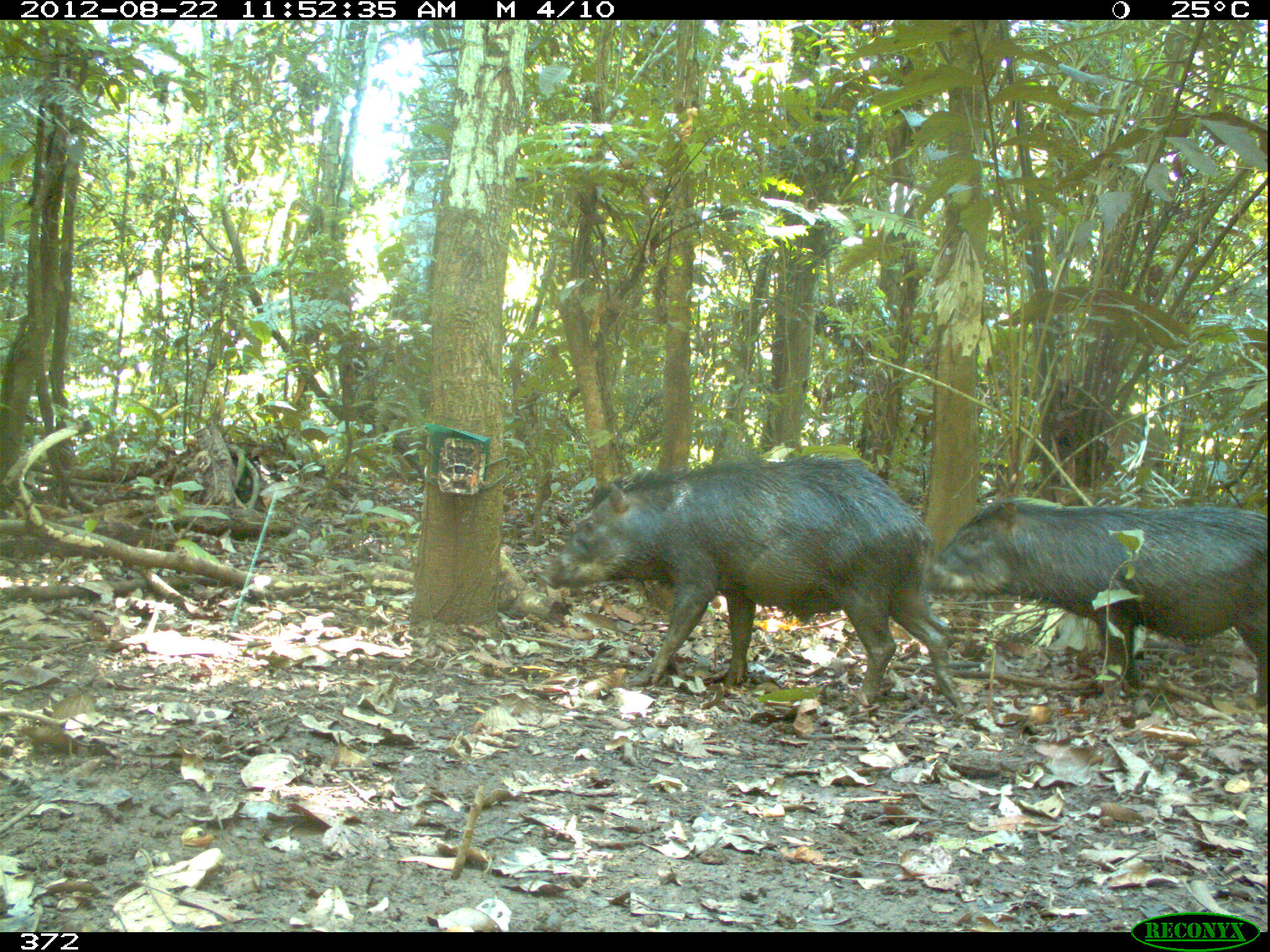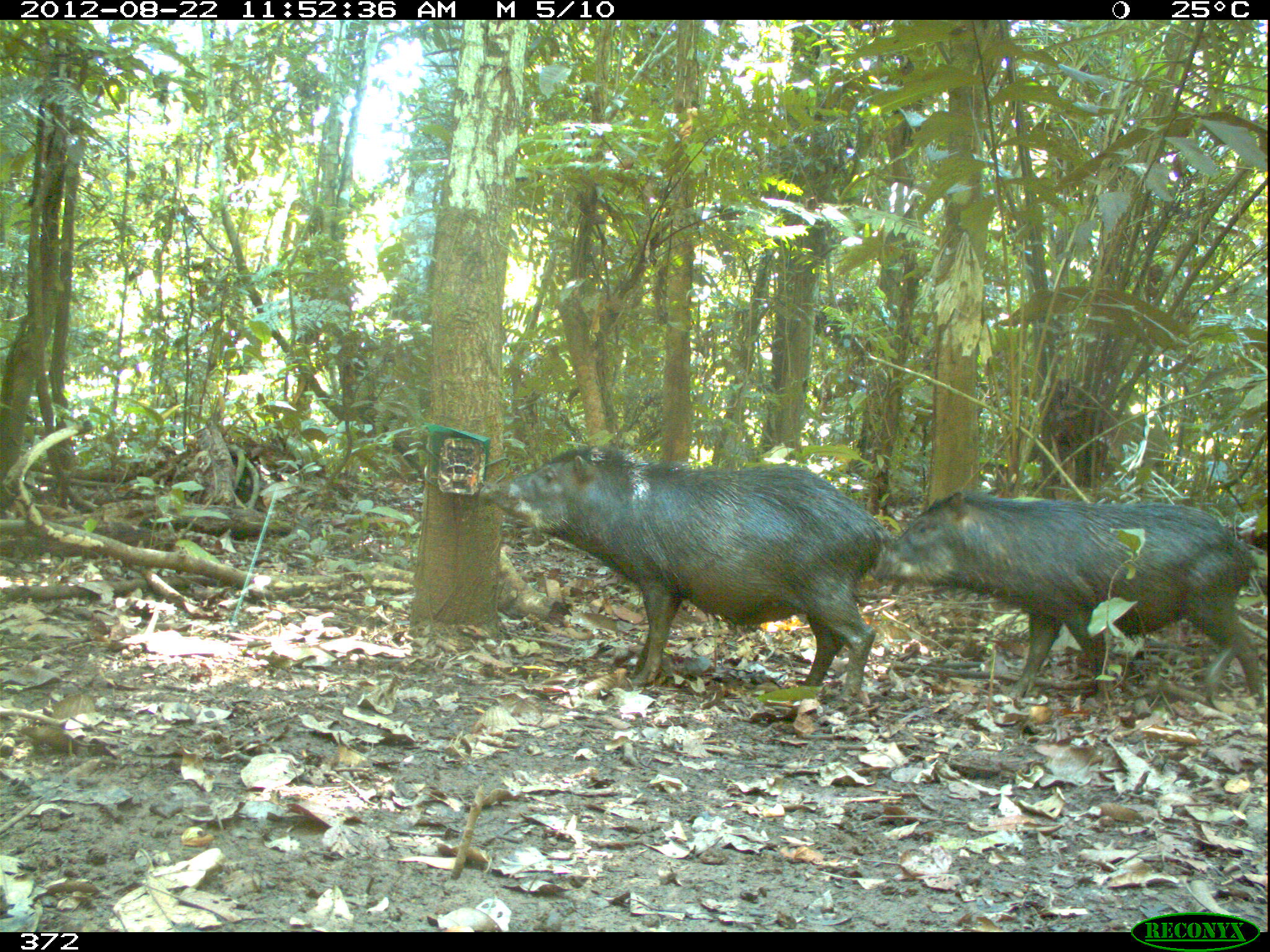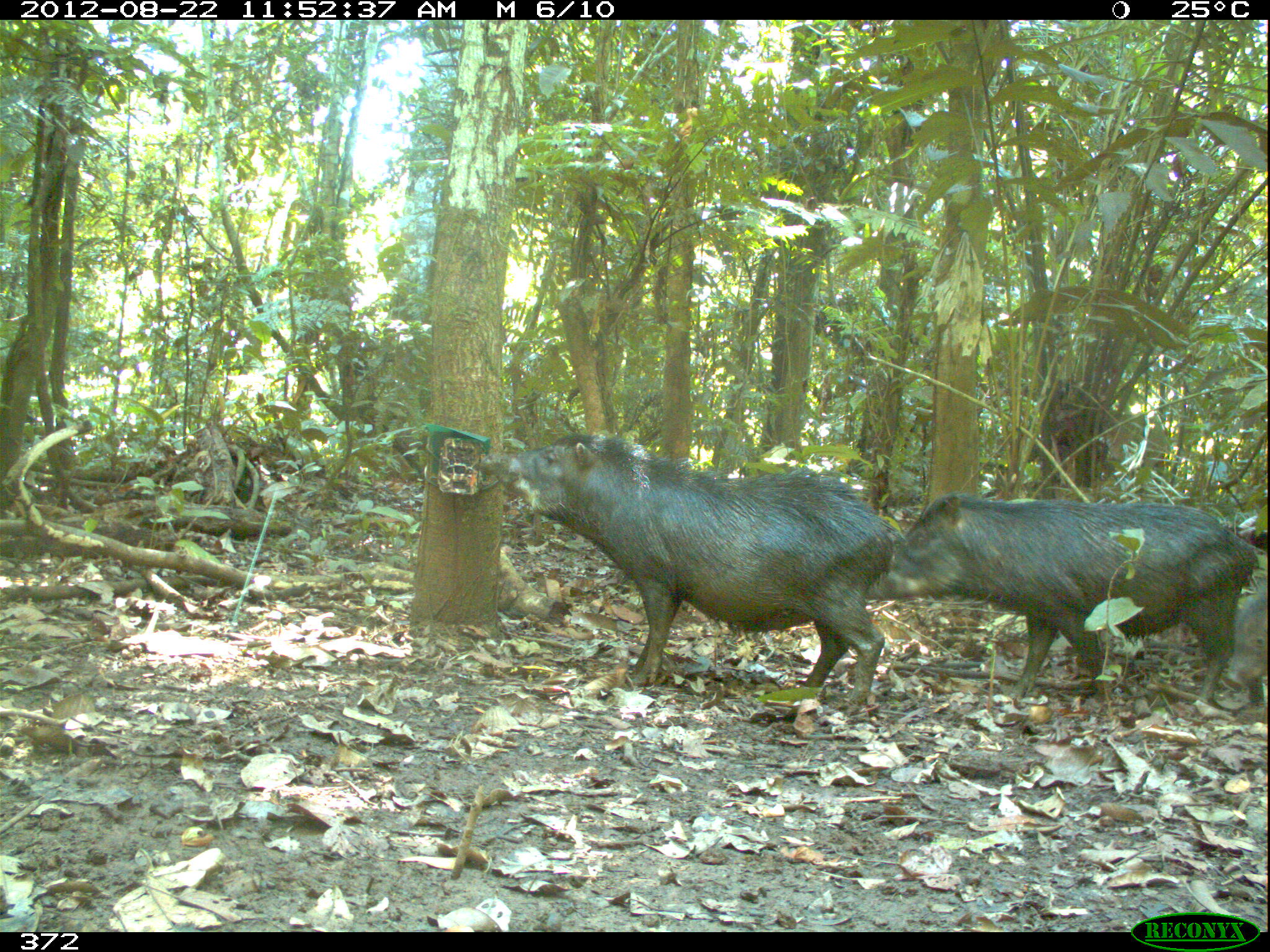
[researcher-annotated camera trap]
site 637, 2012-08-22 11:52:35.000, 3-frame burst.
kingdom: Animalia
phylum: Chordata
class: Mammalia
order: Artiodactyla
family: Tayassuidae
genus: Tayassu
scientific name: Tayassu pecari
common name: white-lipped peccary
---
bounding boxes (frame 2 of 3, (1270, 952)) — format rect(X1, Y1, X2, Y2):
tayassu pecari: rect(478, 439, 898, 704); rect(874, 483, 1269, 717)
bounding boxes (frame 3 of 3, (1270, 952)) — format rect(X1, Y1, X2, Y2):
tayassu pecari: rect(476, 425, 899, 717); rect(865, 492, 1262, 710); rect(1223, 579, 1270, 694)